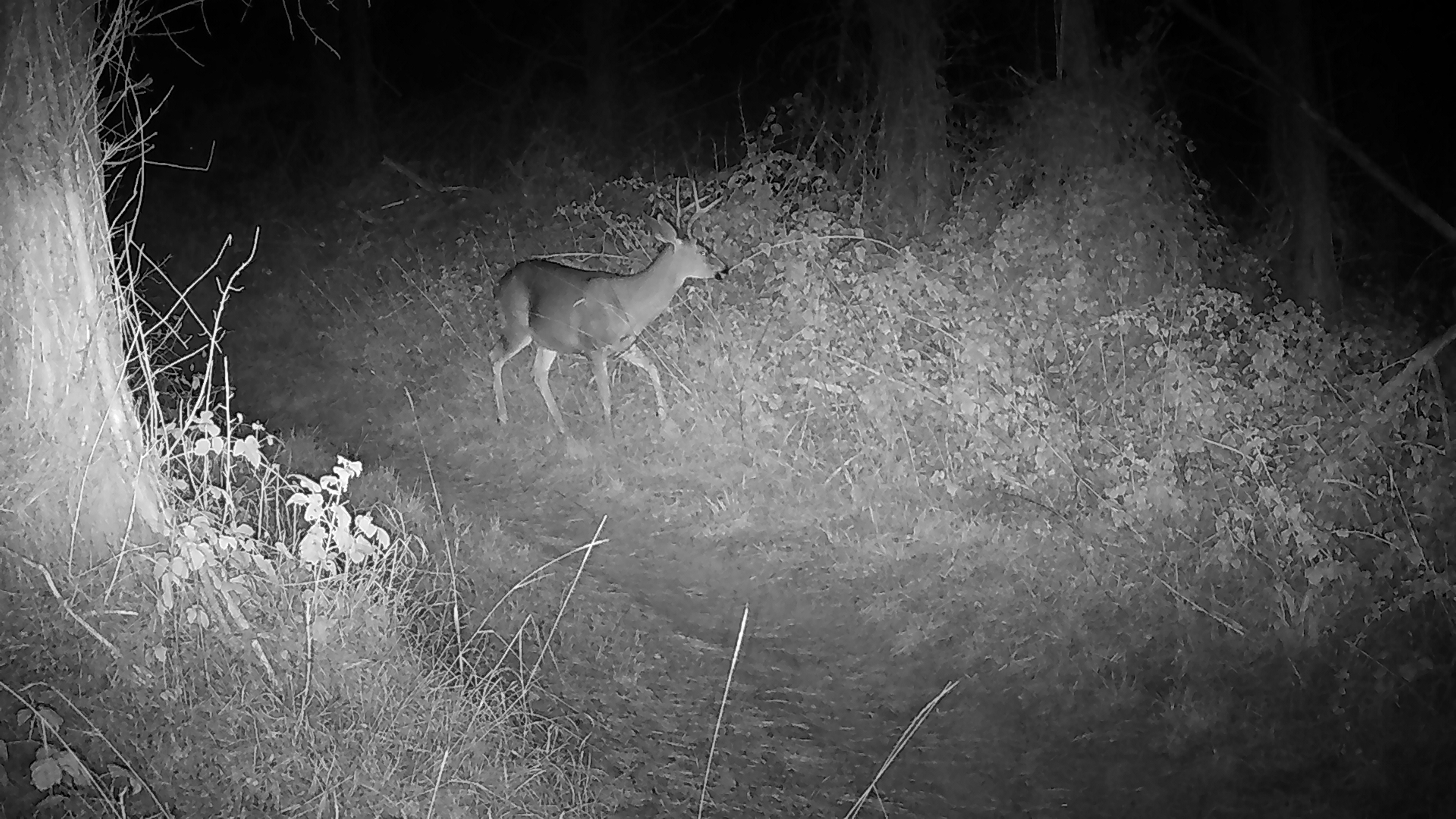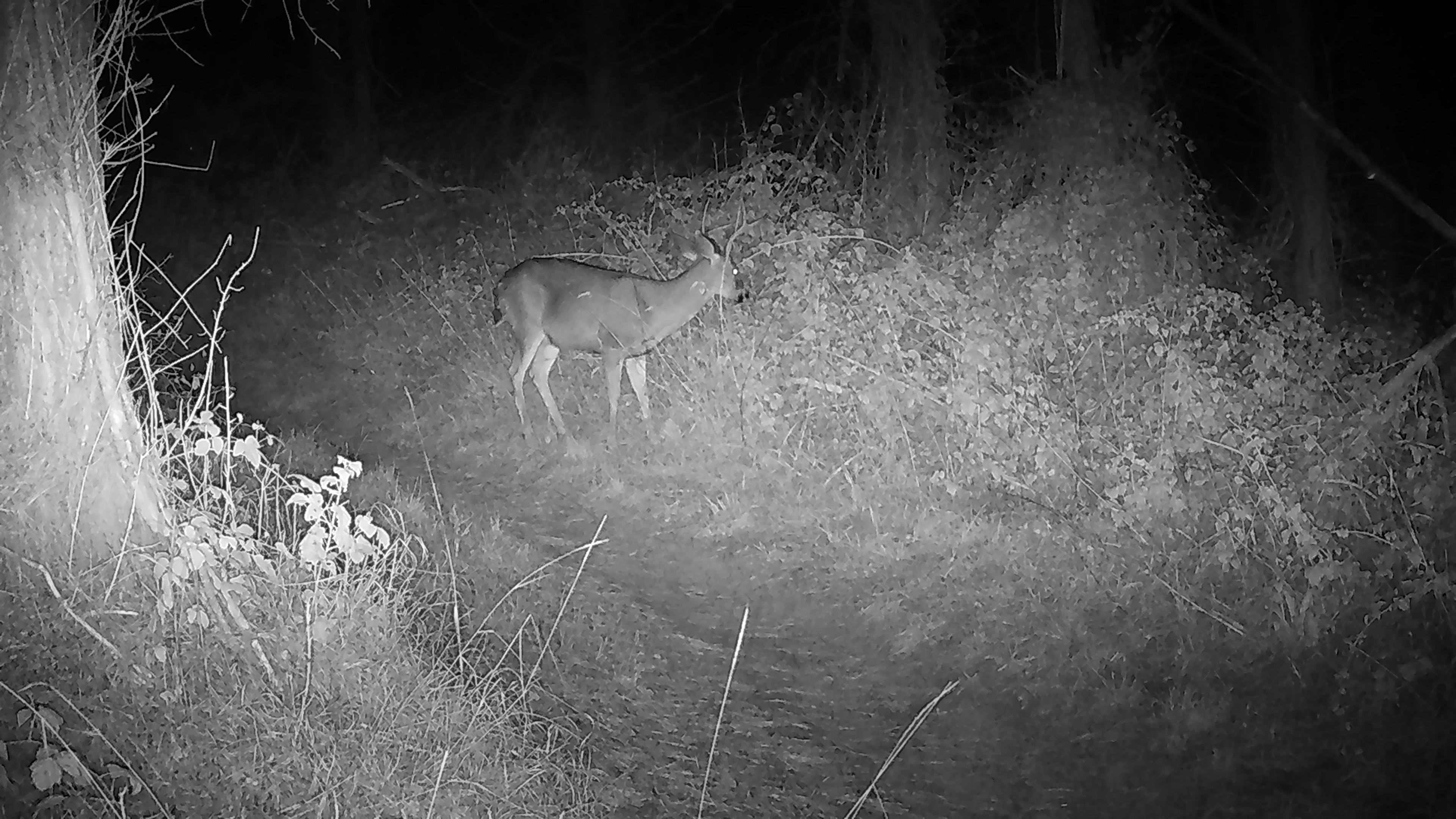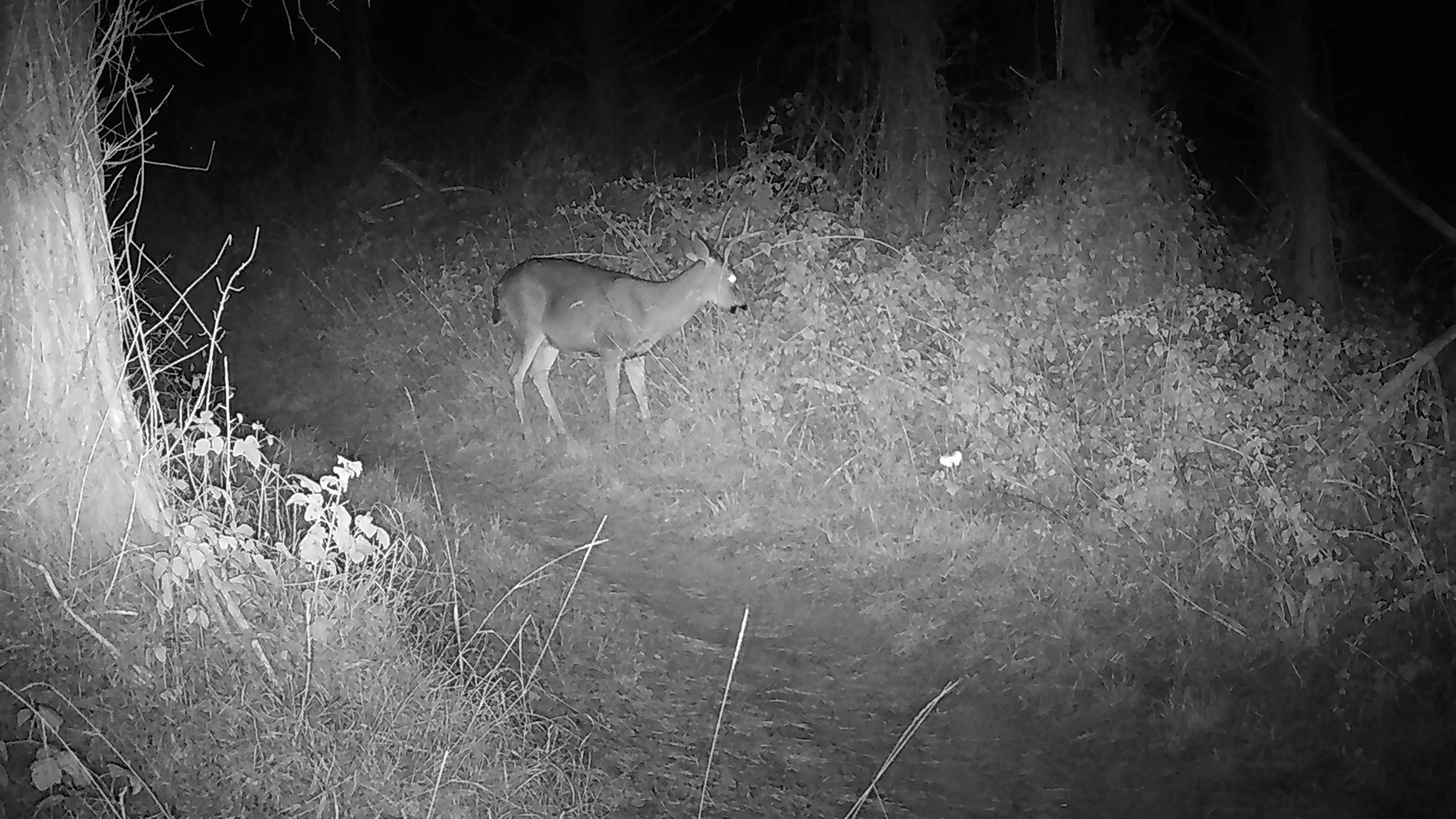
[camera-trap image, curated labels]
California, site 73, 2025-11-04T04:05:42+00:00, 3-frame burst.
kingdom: Animalia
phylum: Chordata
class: Mammalia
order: Artiodactyla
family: Cervidae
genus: Odocoileus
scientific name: Odocoileus hemionus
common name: mule deer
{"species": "mule deer (Odocoileus hemionus)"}